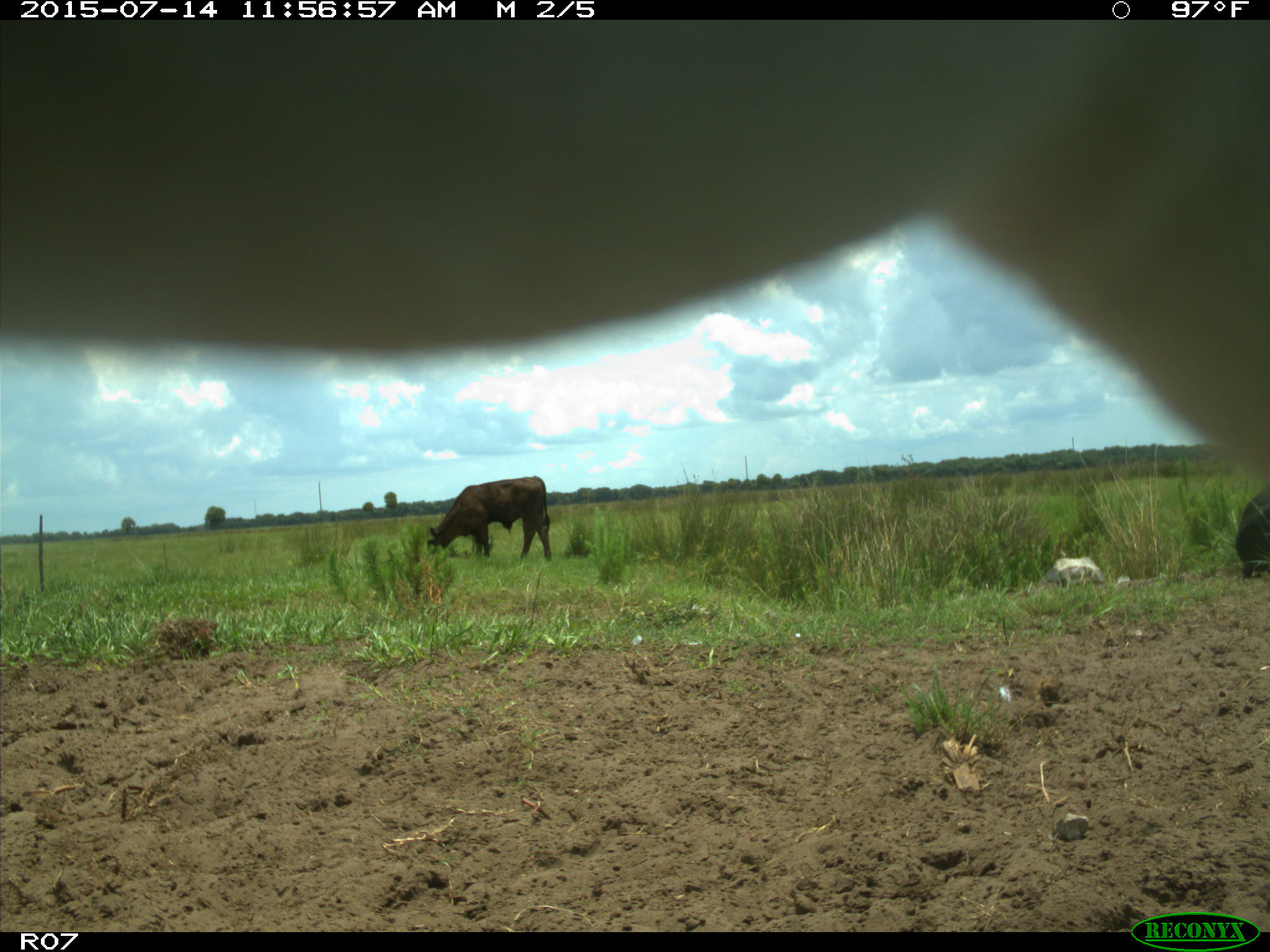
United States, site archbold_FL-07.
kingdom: Animalia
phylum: Chordata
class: Mammalia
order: Artiodactyla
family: Bovidae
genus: Bos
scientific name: Bos taurus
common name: domestic cow